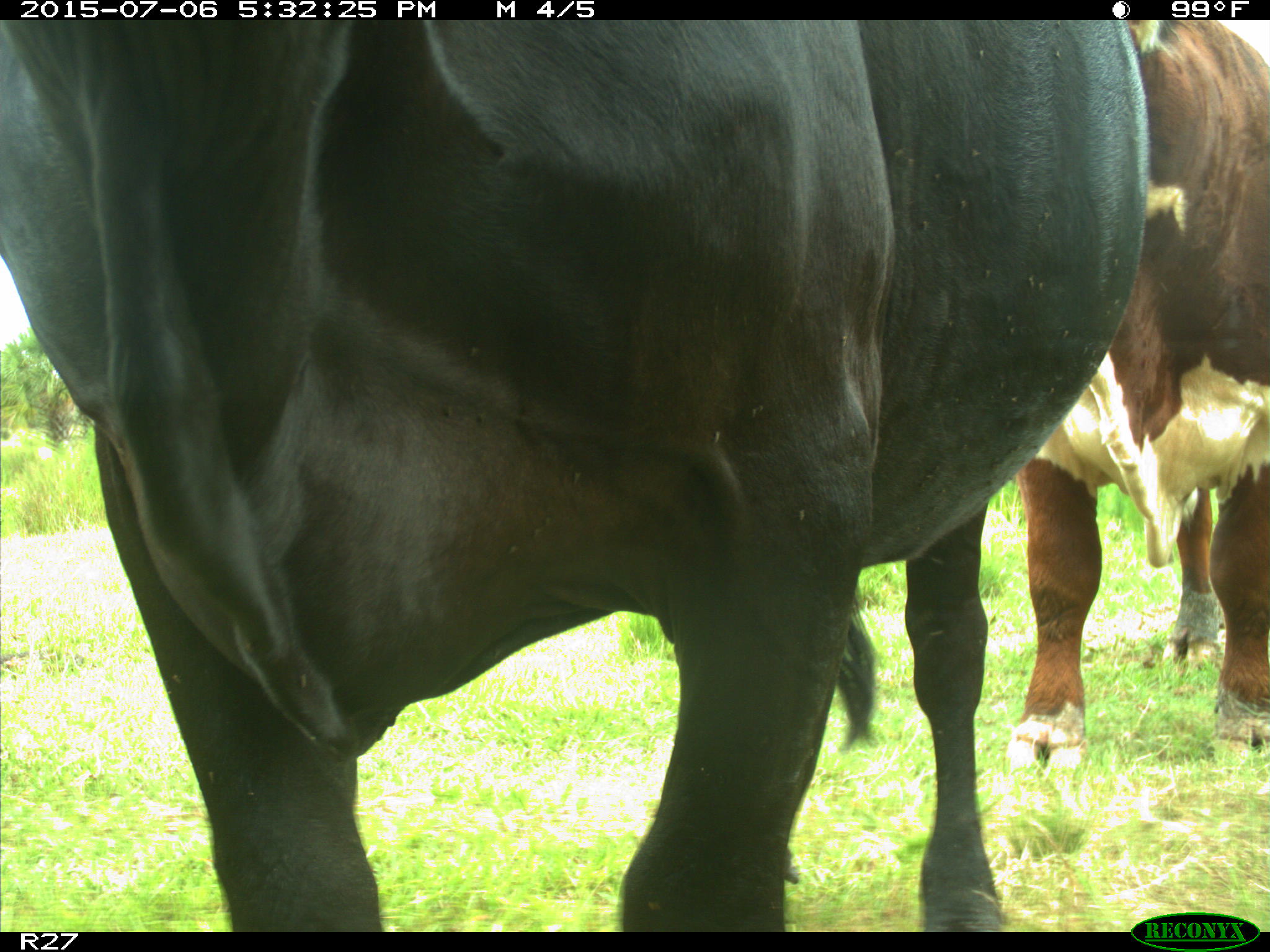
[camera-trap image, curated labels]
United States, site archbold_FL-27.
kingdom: Animalia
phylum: Chordata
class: Mammalia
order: Artiodactyla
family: Bovidae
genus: Bos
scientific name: Bos taurus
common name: domestic cow